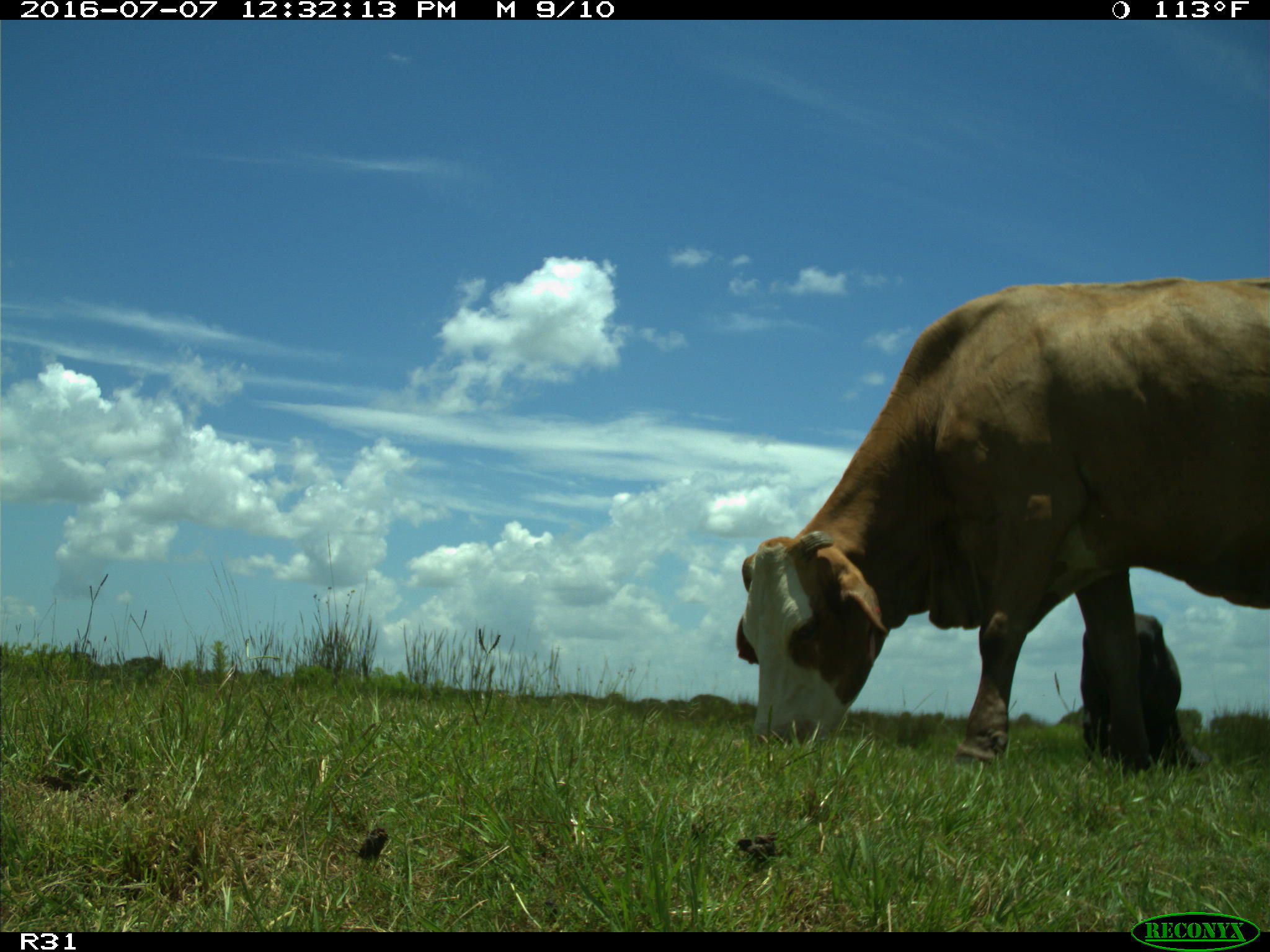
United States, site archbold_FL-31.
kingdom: Animalia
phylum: Chordata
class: Mammalia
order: Artiodactyla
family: Bovidae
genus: Bos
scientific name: Bos taurus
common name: domestic cow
Bos taurus (domestic cow).